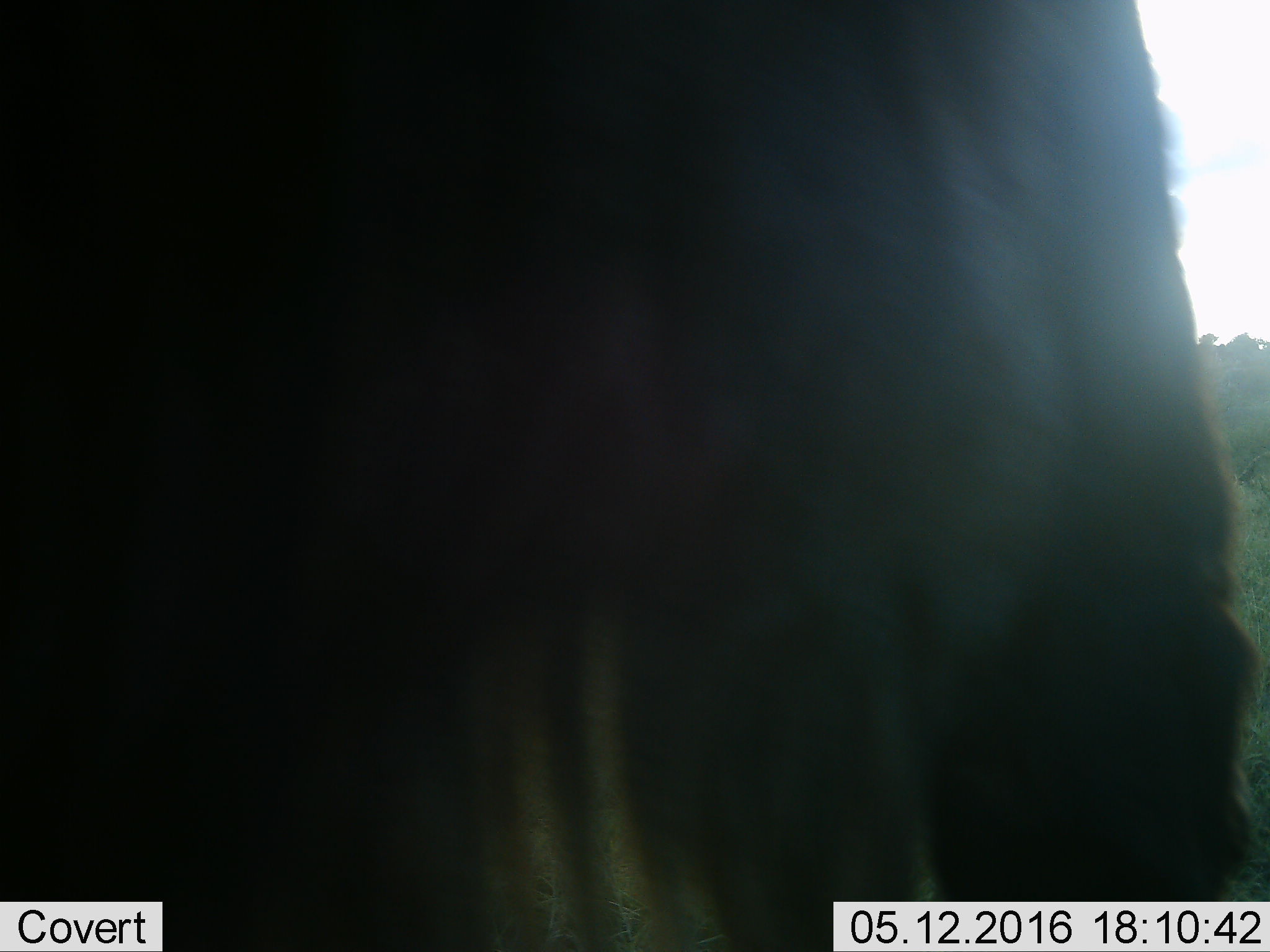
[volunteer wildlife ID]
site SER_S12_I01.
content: unidentified animal